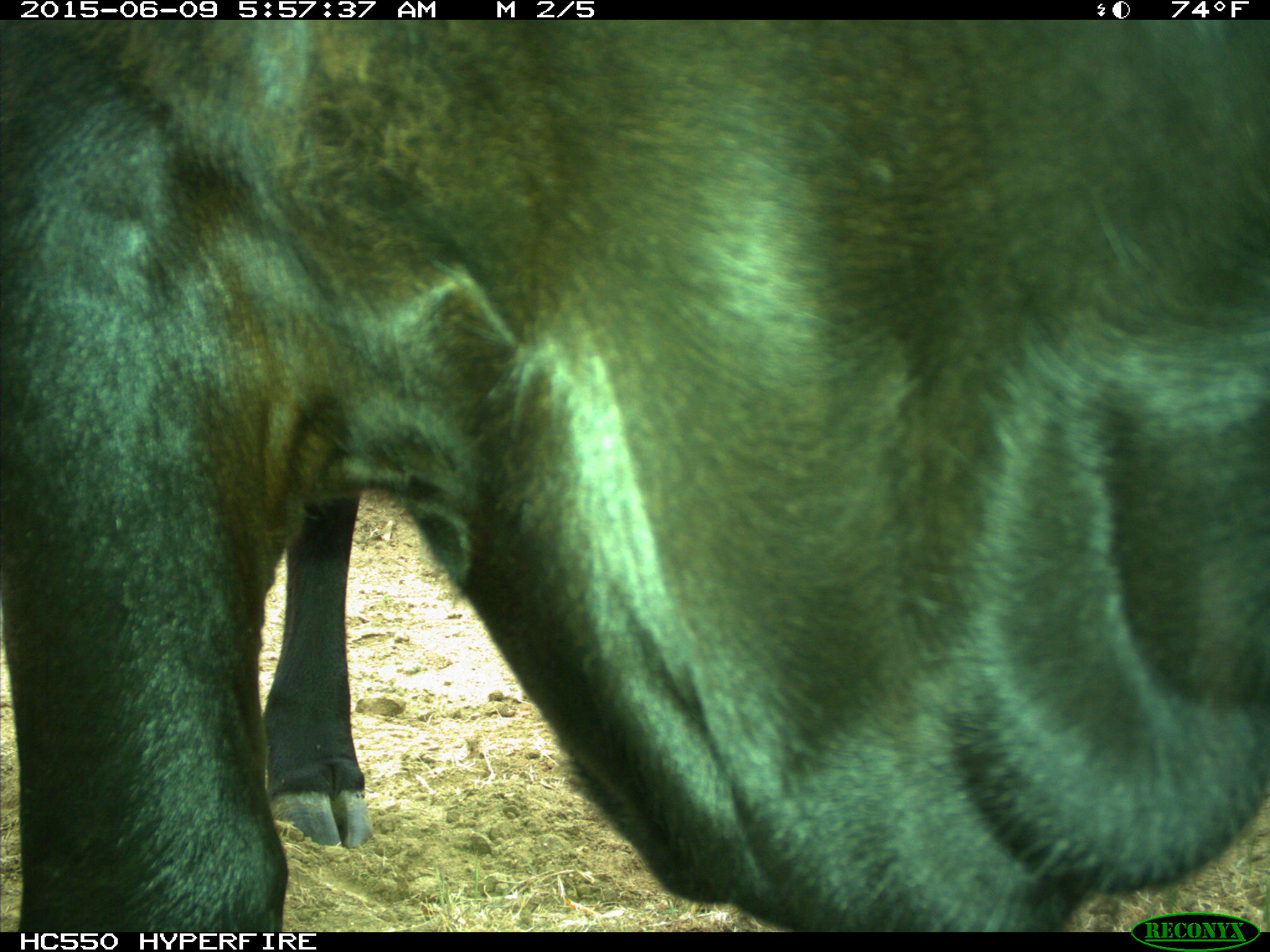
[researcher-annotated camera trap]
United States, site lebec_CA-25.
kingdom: Animalia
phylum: Chordata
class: Mammalia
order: Artiodactyla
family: Bovidae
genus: Bos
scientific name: Bos taurus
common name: domestic cow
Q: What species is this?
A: Bos taurus (domestic cow).